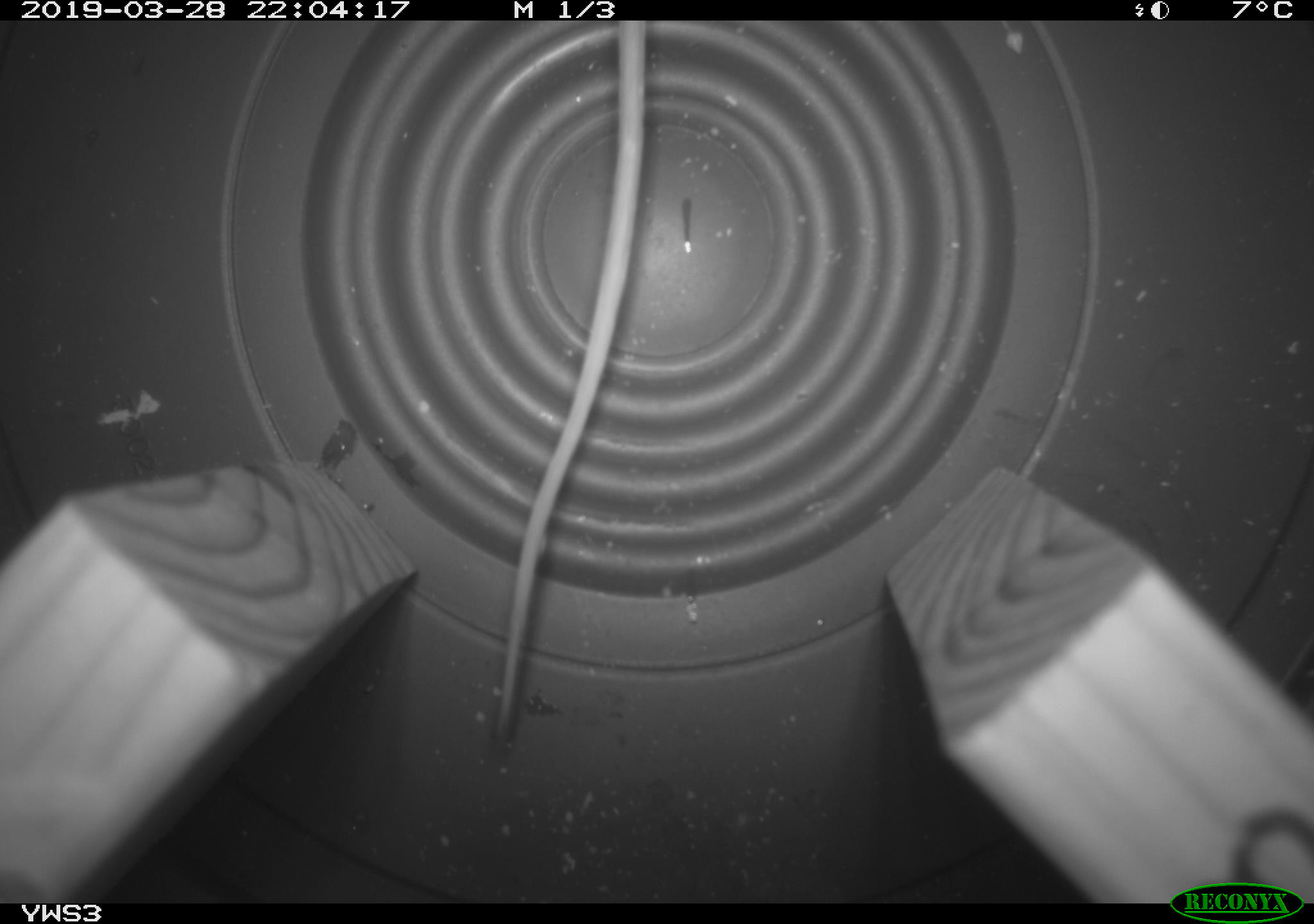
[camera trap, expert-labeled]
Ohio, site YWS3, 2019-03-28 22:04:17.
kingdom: Animalia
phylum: Chordata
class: Mammalia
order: Rodentia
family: Zapodidae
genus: Napaeozapus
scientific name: Napaeozapus insignis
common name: woodland jumping mouse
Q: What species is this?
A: Woodland jumping mouse (Napaeozapus insignis).